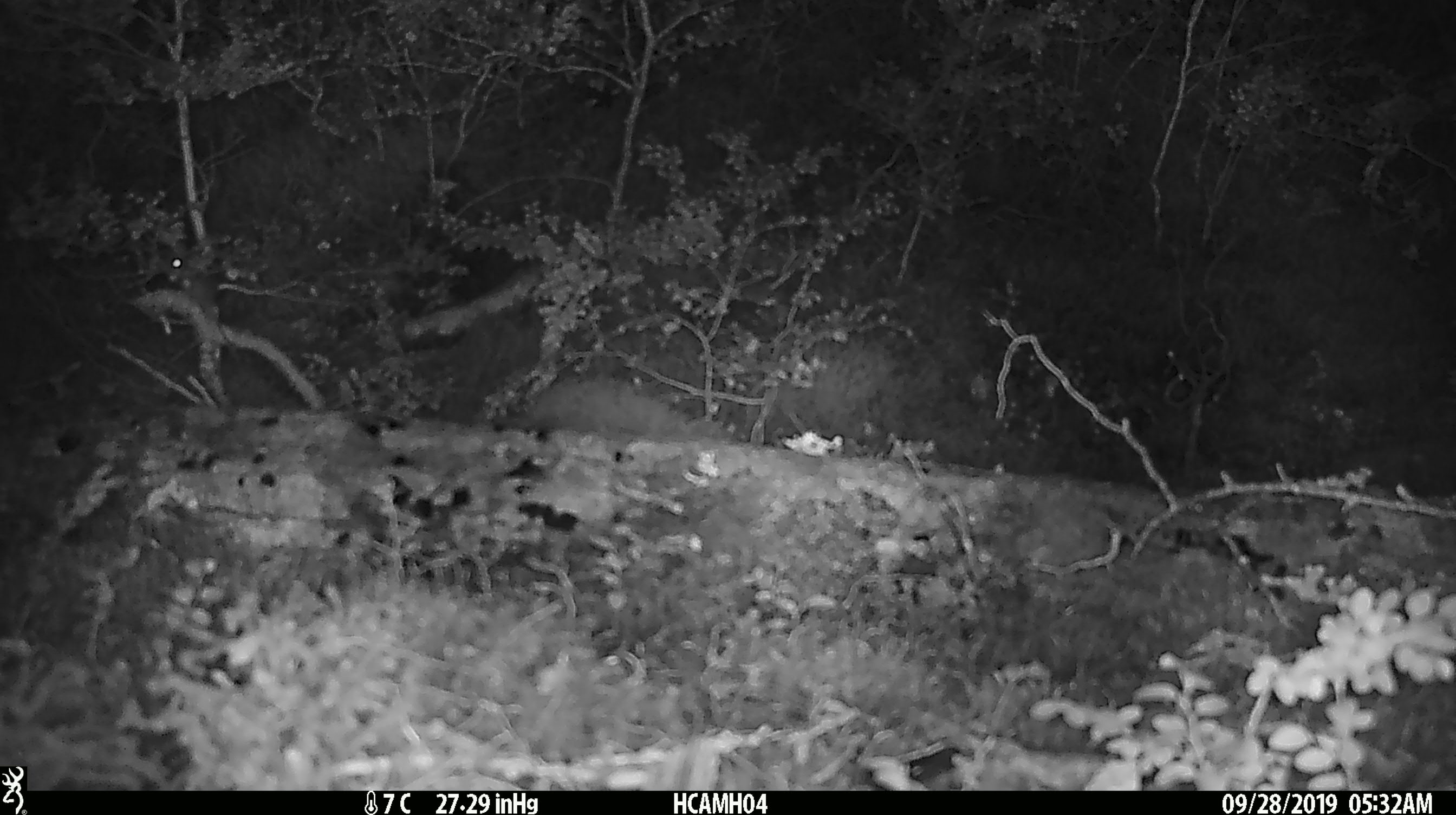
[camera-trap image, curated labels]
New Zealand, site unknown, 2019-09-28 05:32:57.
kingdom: Animalia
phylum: Chordata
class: Mammalia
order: Rodentia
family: Muridae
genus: Mus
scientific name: Mus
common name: mouse